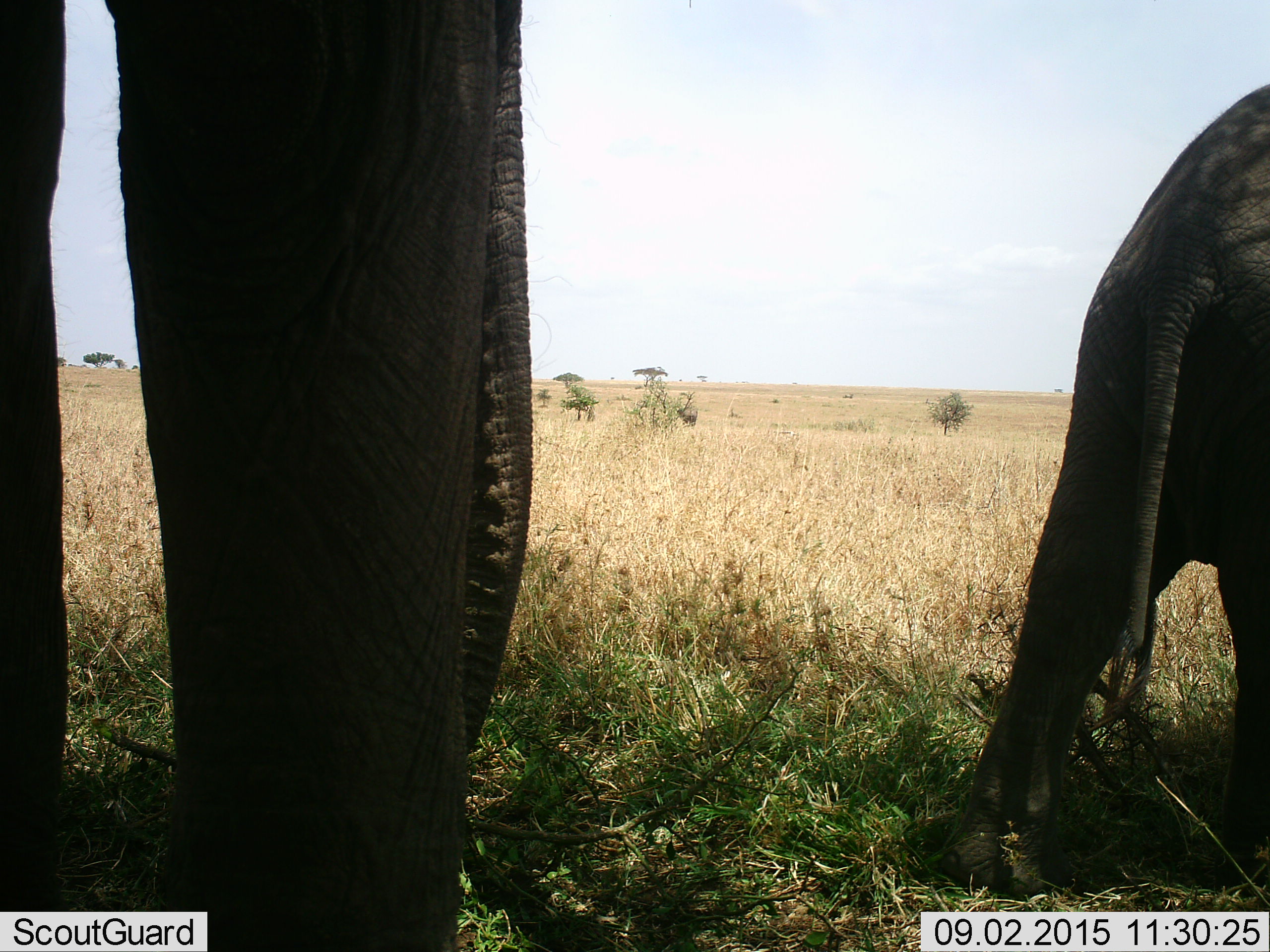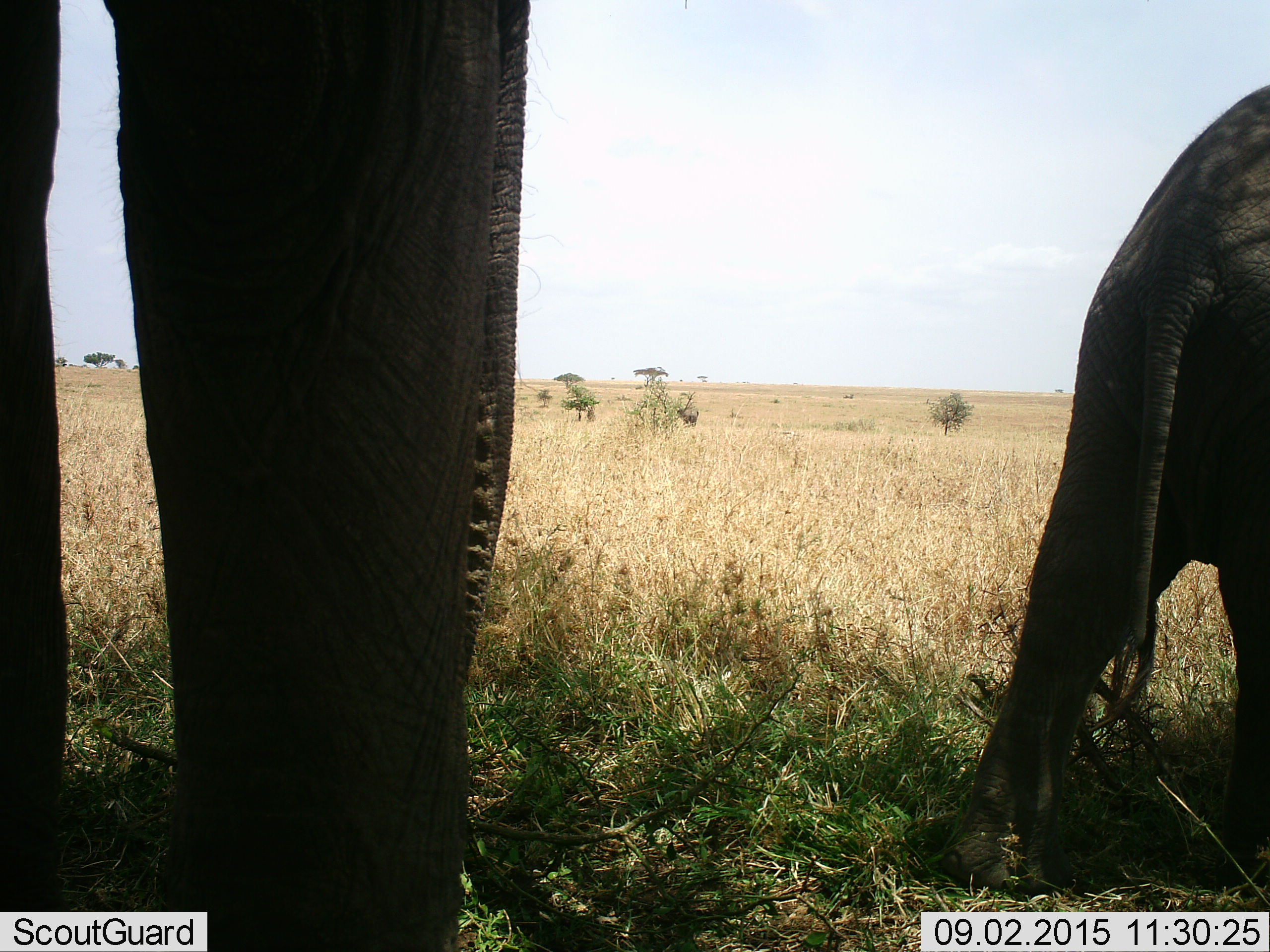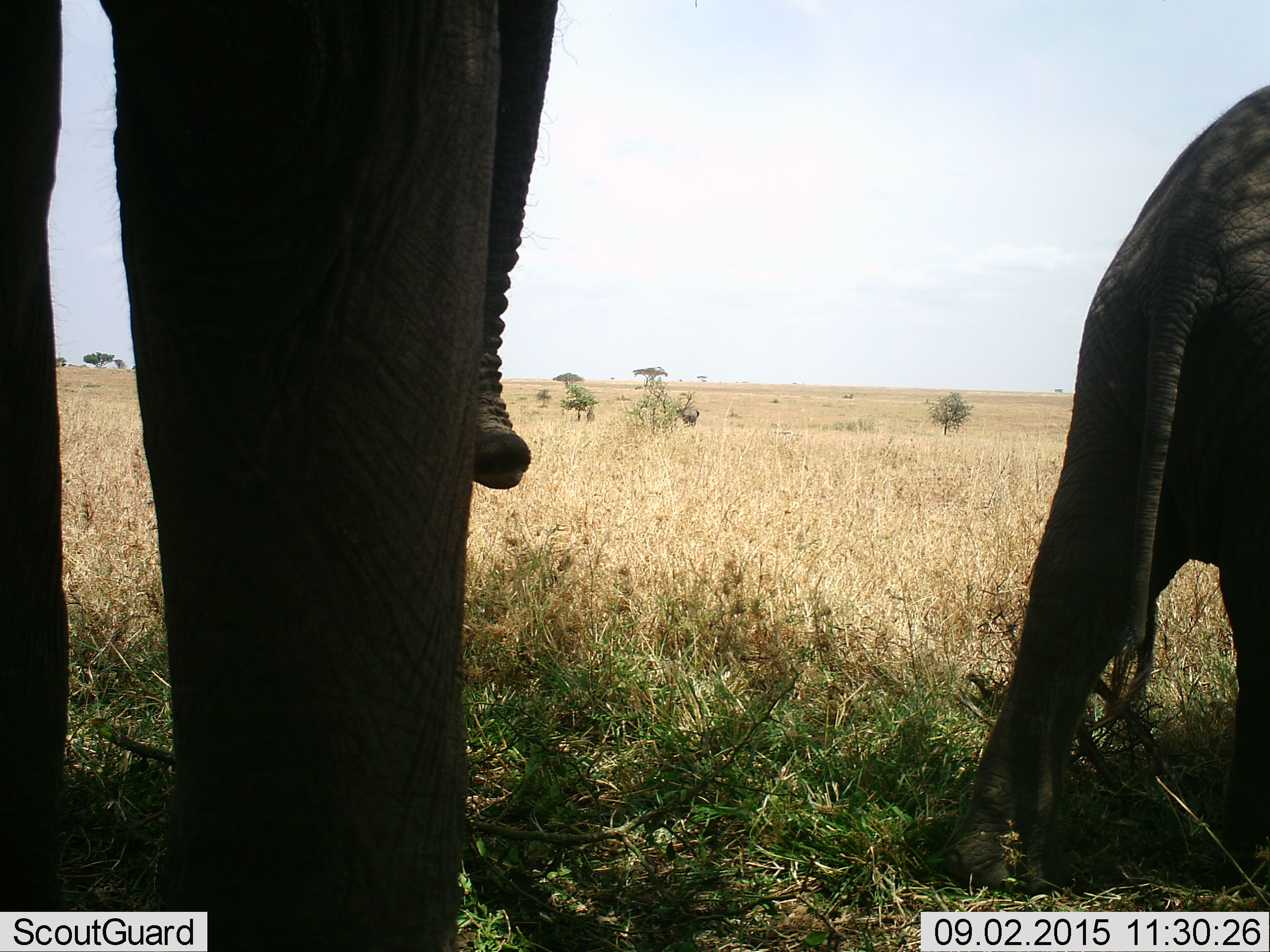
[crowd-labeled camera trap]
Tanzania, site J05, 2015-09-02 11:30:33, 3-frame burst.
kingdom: Animalia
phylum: Chordata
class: Mammalia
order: Proboscidea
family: Elephantidae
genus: Loxodonta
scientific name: Loxodonta africana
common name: african bush elephant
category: elephant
Elephant (african bush elephant) (Loxodonta africana), count 2. Behavior (volunteer vote fractions): standing 90%, resting 0%, moving 0%, interacting 0%. Young present (vote fraction): 20%. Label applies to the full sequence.